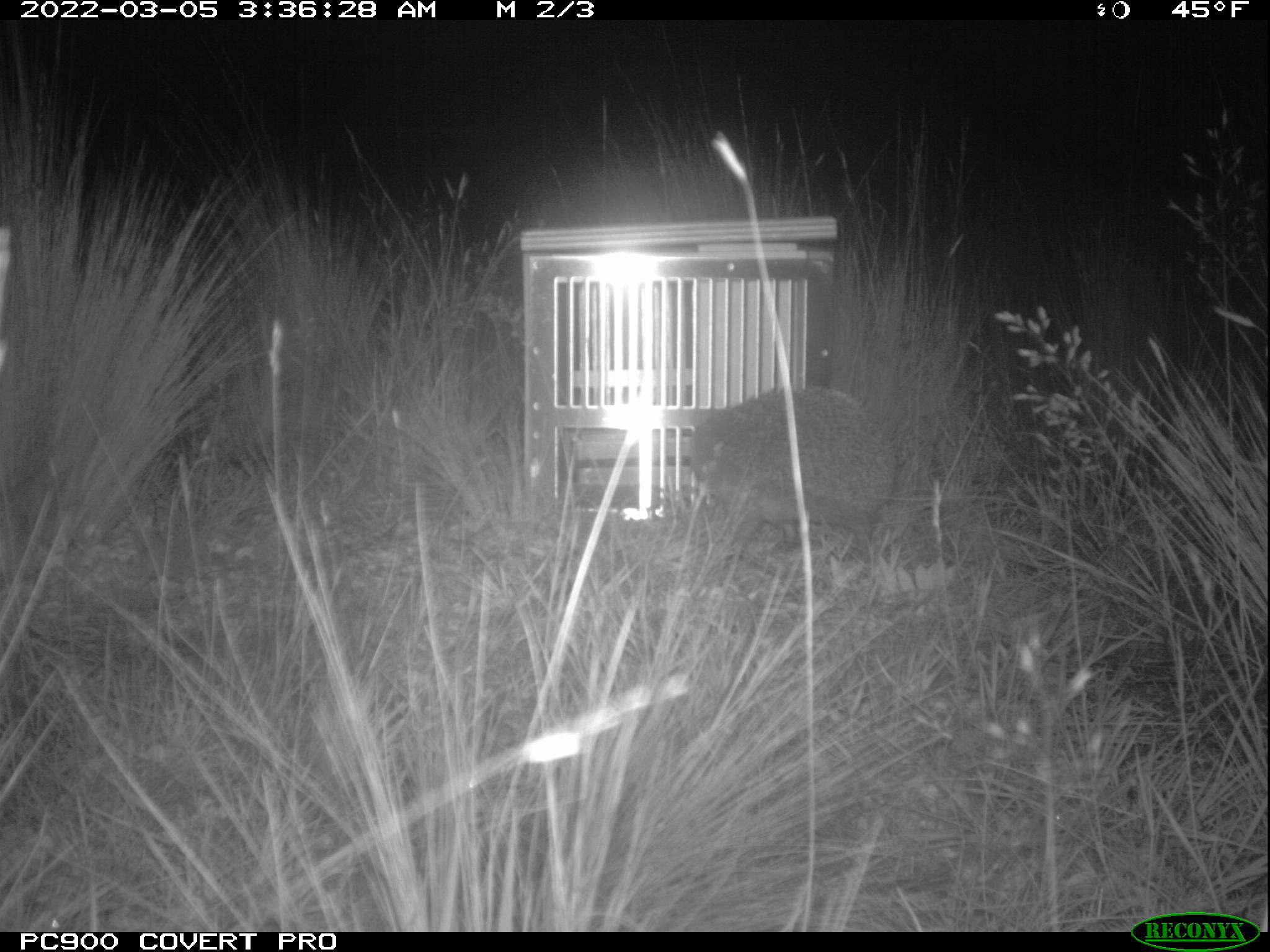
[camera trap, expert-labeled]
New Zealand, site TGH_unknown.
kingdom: Animalia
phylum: Chordata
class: Mammalia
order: Eulipotyphla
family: Erinaceidae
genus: Erinaceus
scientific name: Erinaceus europaeus europaeus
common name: european hedgehog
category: hedgehog